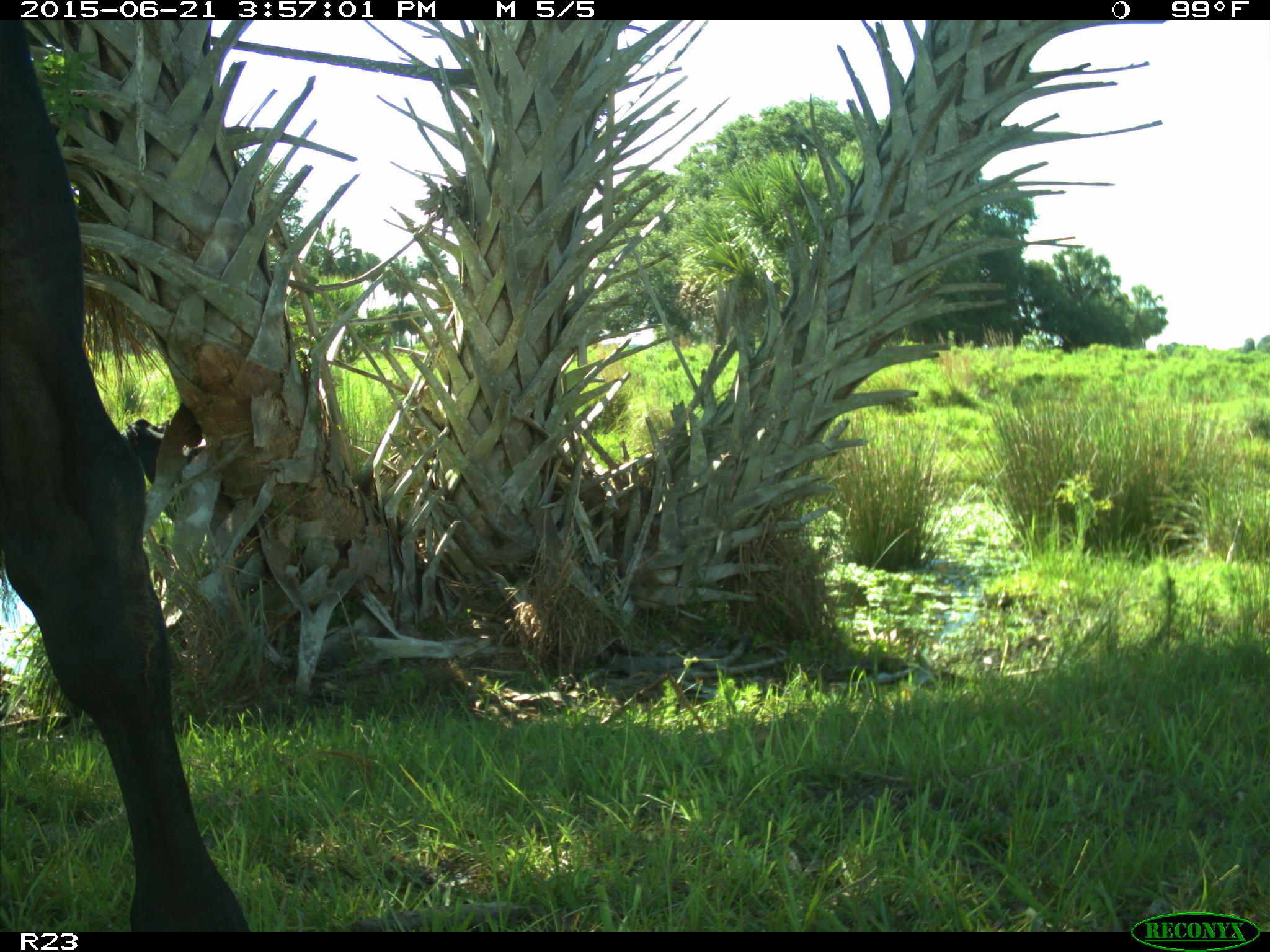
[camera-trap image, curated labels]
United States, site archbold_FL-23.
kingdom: Animalia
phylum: Chordata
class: Mammalia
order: Artiodactyla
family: Bovidae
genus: Bos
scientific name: Bos taurus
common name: domestic cow